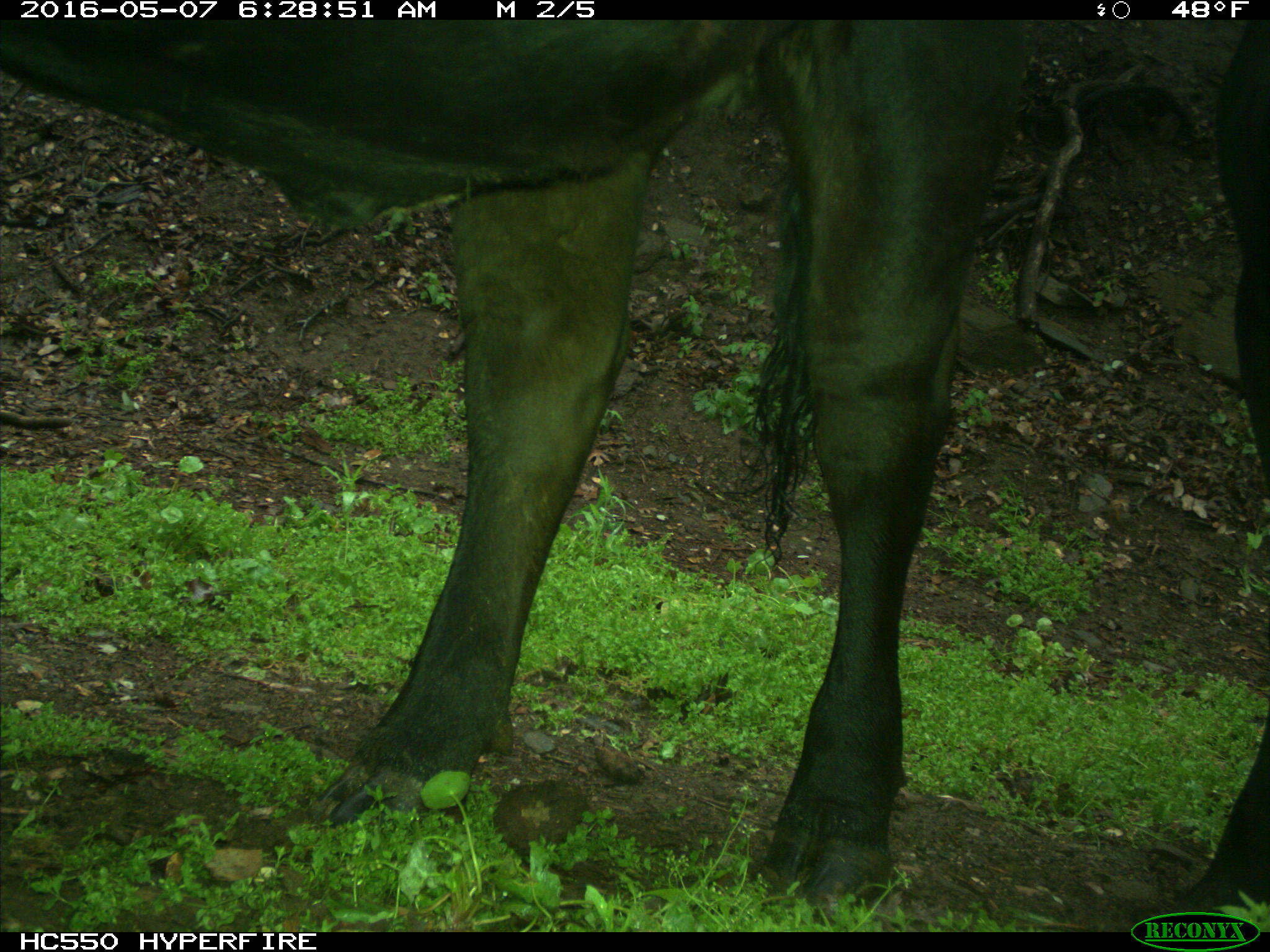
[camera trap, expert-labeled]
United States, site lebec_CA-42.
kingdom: Animalia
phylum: Chordata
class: Mammalia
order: Artiodactyla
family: Bovidae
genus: Bos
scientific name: Bos taurus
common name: domestic cow